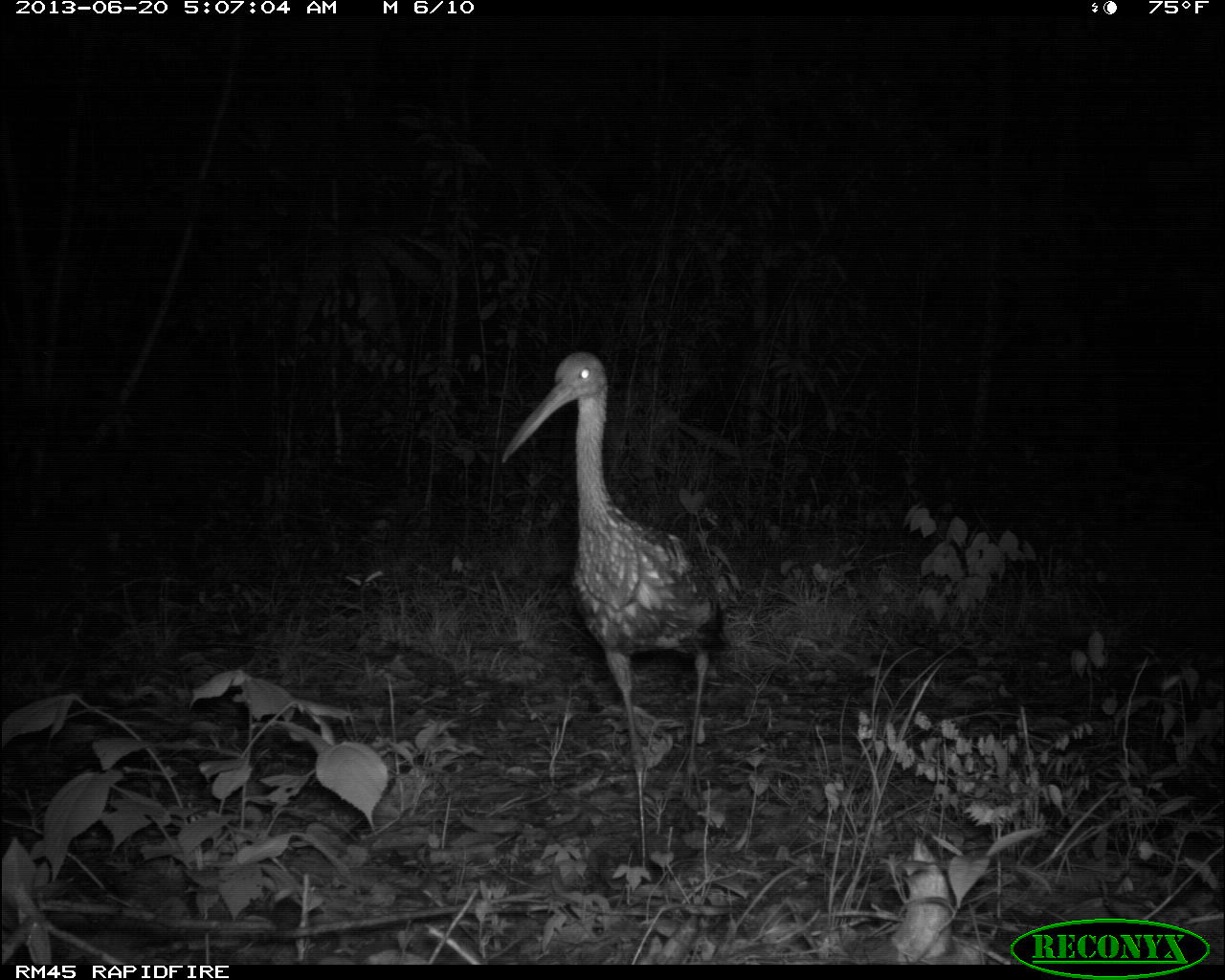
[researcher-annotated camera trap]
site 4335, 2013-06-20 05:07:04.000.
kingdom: Animalia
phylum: Chordata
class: Aves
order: Gruiformes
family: Aramidae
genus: Aramus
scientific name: Aramus guarauna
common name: limpkin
Aramus guarauna (limpkin), count 1.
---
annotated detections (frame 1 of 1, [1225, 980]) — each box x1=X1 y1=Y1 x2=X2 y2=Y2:
aramus guarauna: x1=496 y1=351 x2=724 y2=867